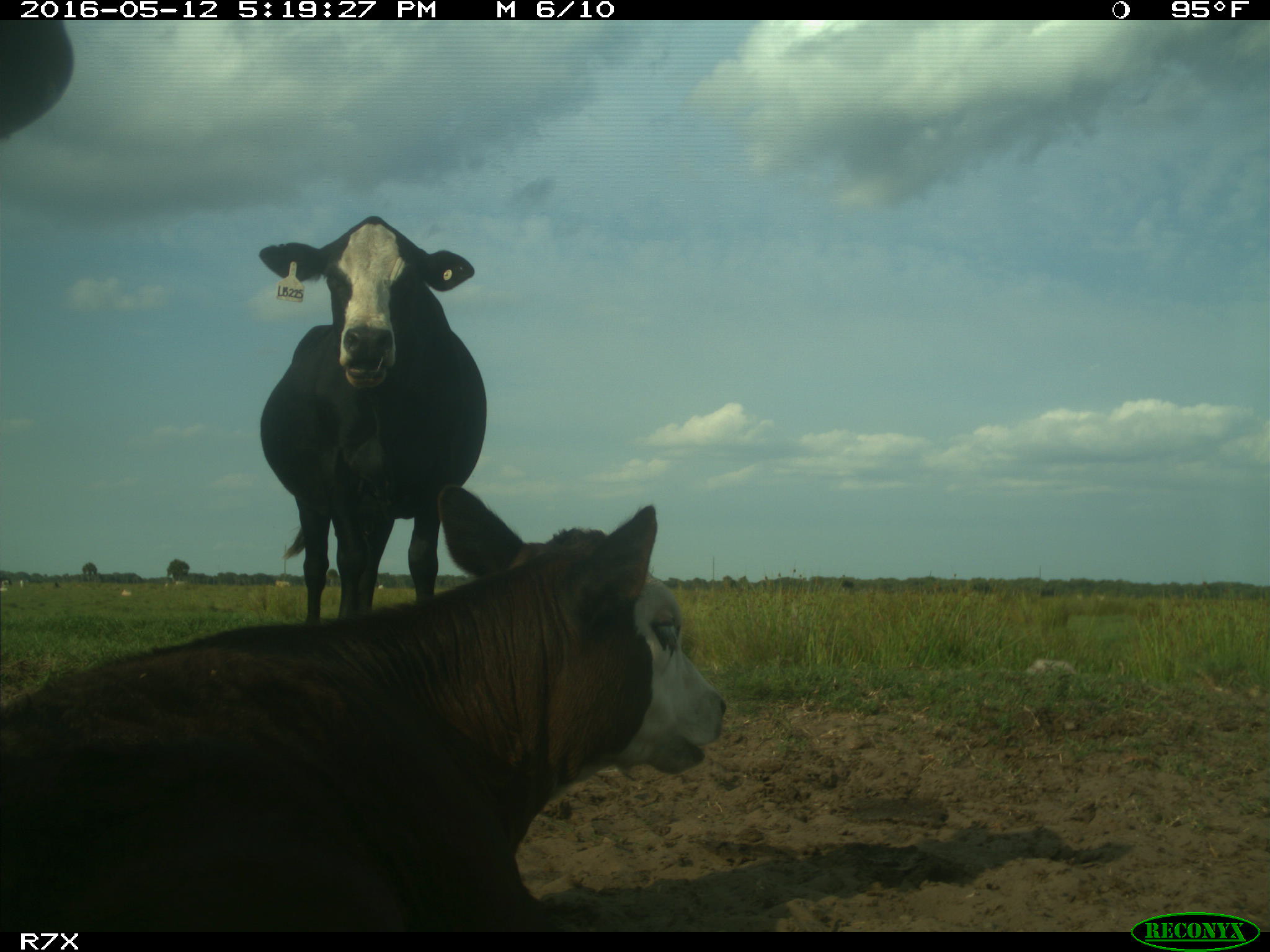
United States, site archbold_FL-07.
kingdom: Animalia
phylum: Chordata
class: Mammalia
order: Artiodactyla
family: Bovidae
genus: Bos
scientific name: Bos taurus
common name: domestic cow